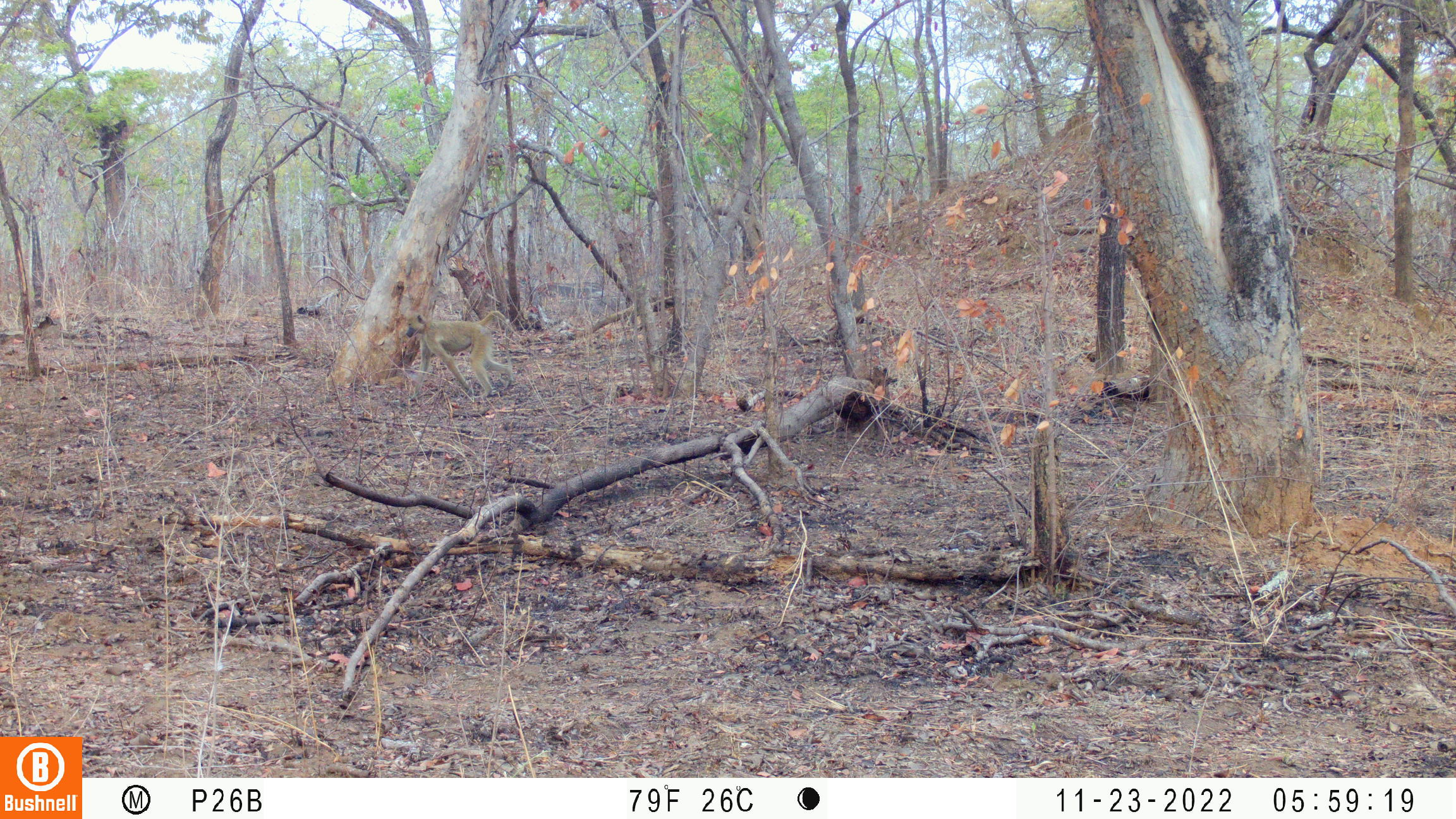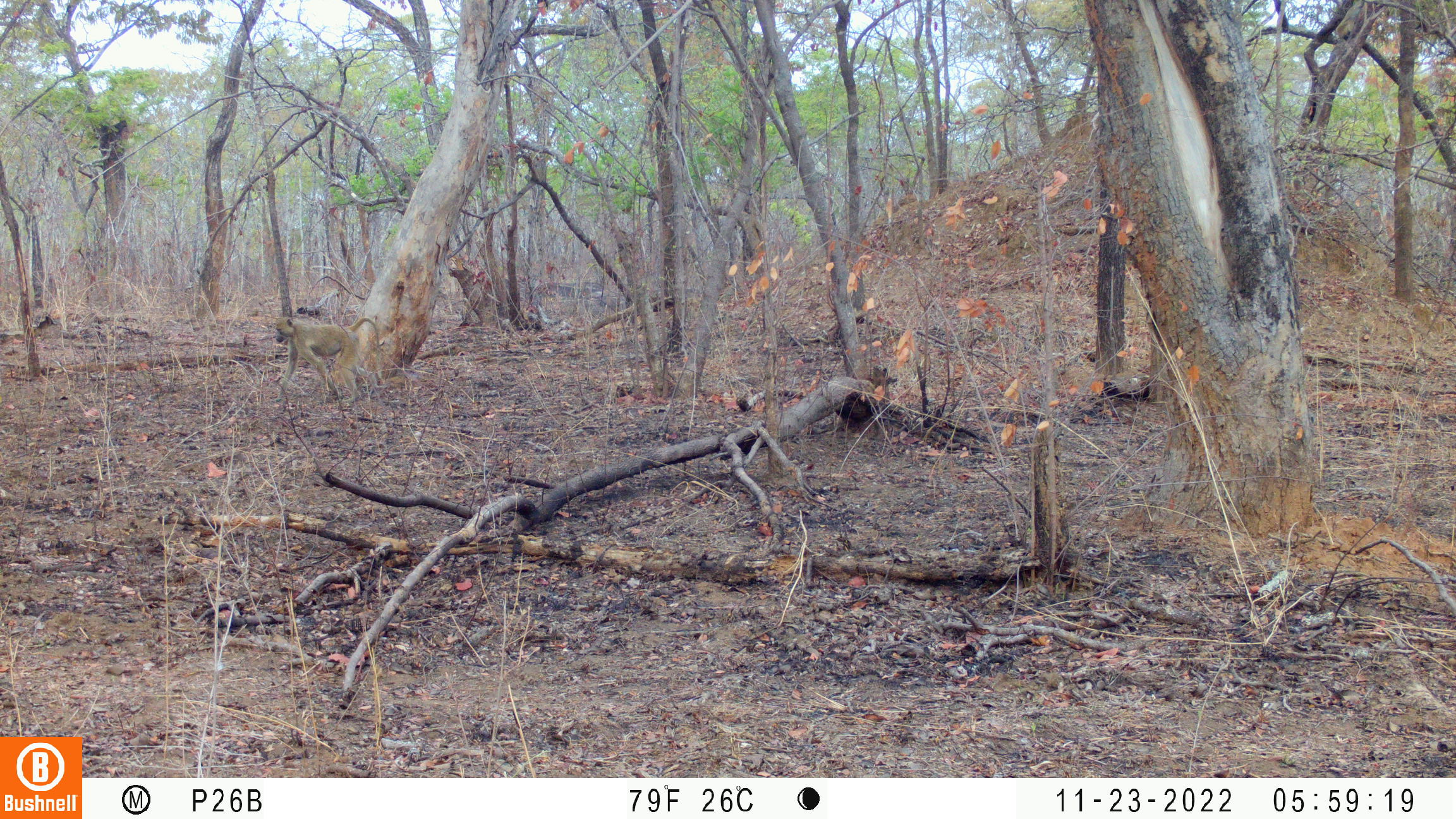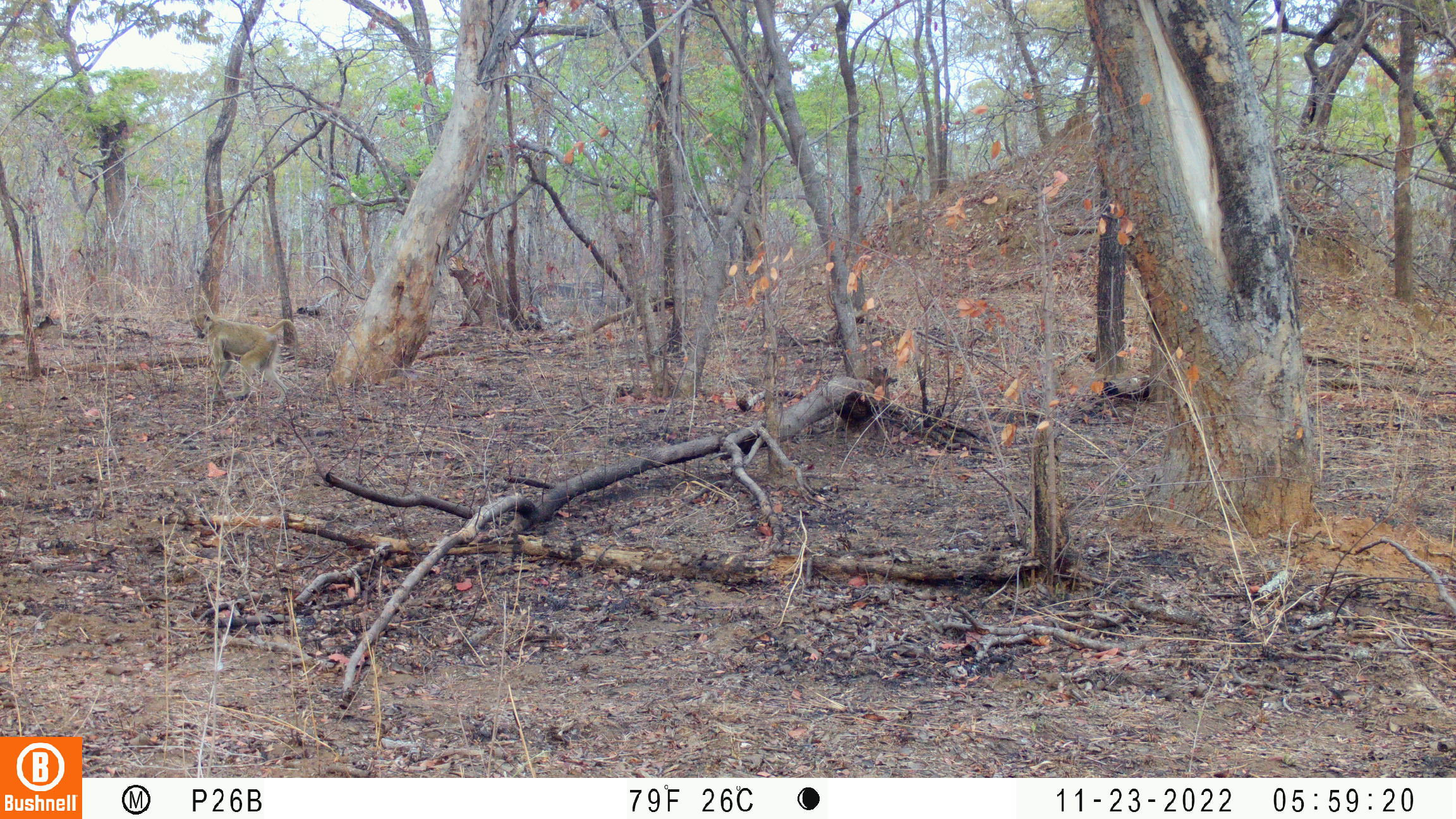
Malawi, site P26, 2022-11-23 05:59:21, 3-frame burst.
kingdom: Animalia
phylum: Chordata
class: Mammalia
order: Primates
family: Cercopithecidae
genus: Papio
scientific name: Papio cynocephalus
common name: yellow baboon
Yellow baboon (Papio cynocephalus), count 1.